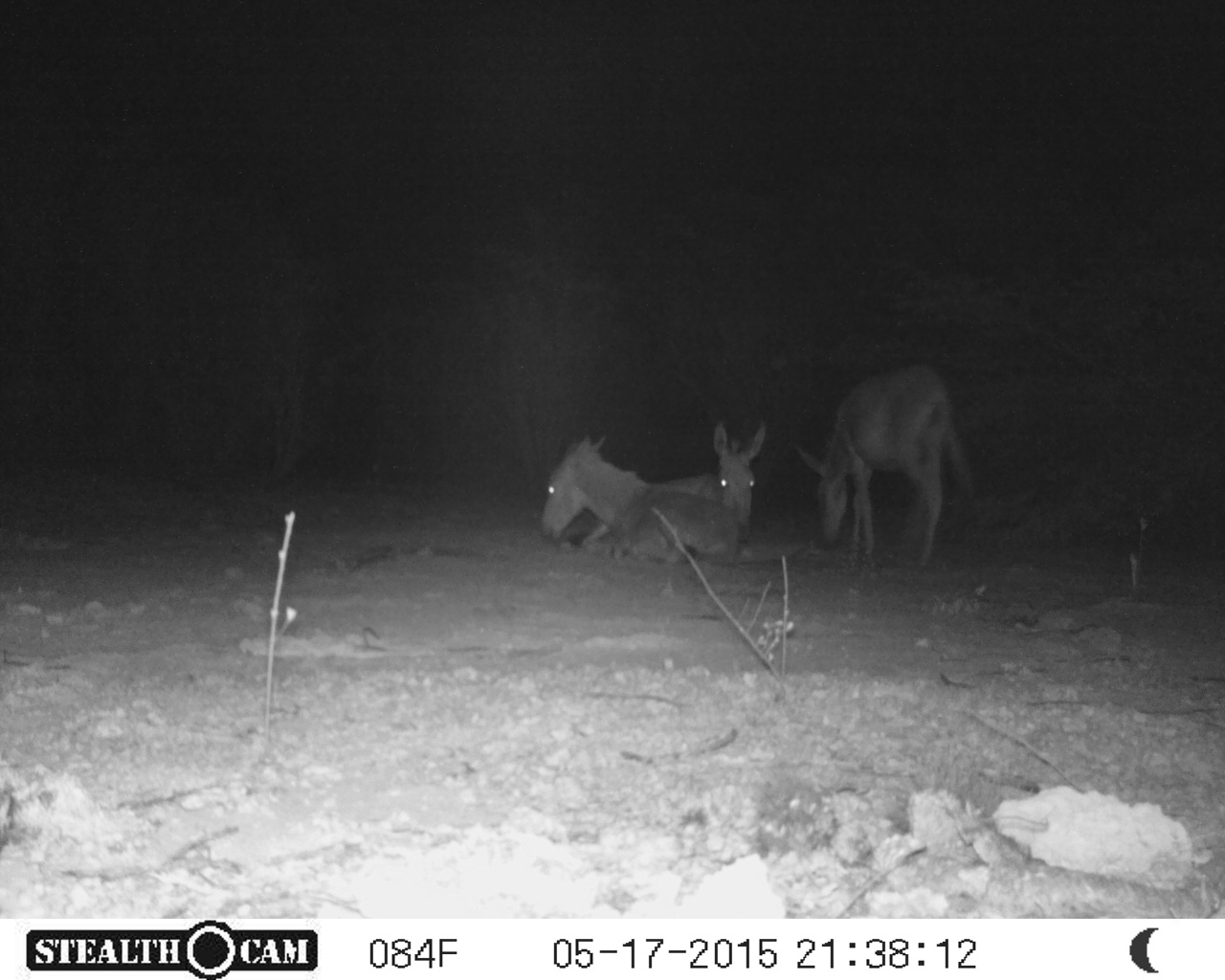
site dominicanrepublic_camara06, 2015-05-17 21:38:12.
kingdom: Animalia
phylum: Chordata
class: Mammalia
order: Perissodactyla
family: Equidae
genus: Equus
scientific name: Equus asinus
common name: donkey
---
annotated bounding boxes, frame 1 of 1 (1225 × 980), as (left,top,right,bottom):
donkey: (794,357,979,575); (540,431,749,569); (663,415,770,547)